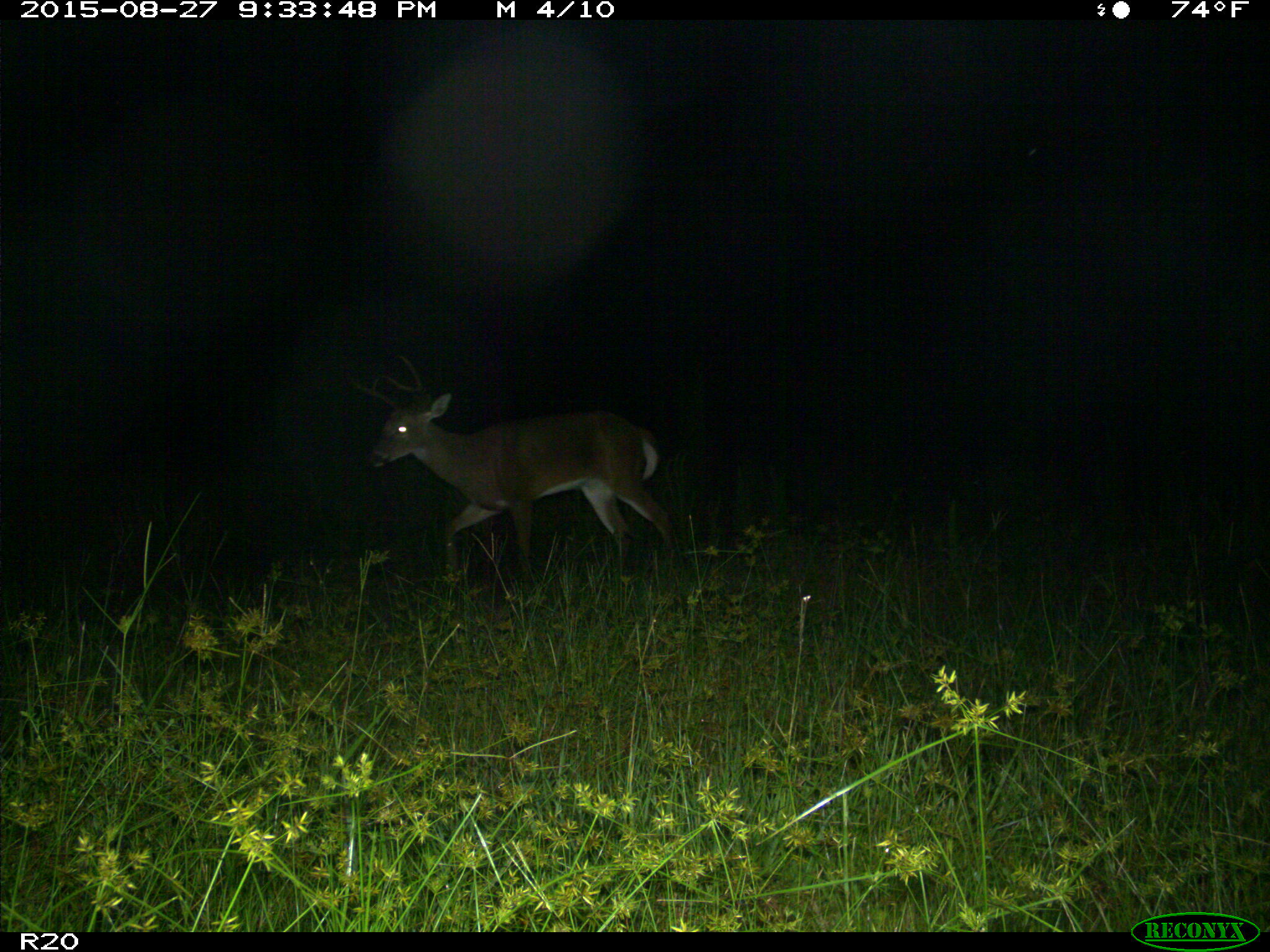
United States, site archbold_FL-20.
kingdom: Animalia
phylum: Chordata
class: Mammalia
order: Artiodactyla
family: Cervidae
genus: Odocoileus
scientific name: Odocoileus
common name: deer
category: unidentified deer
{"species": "unidentified deer (deer) (Odocoileus)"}